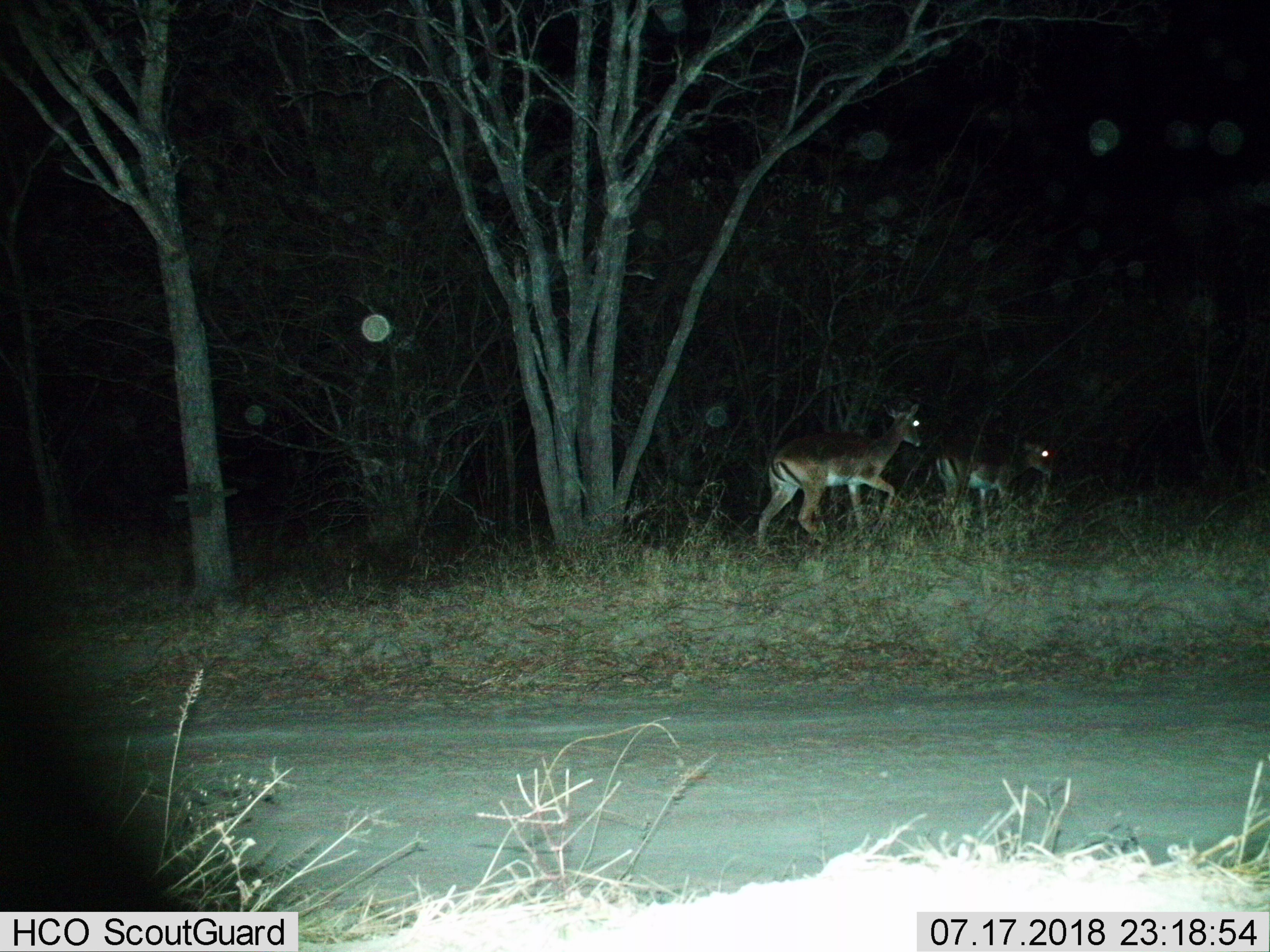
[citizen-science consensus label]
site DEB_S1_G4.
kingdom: Animalia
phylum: Chordata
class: Mammalia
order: Artiodactyla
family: Bovidae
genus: Aepyceros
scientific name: Aepyceros melampus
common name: impala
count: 2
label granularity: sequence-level